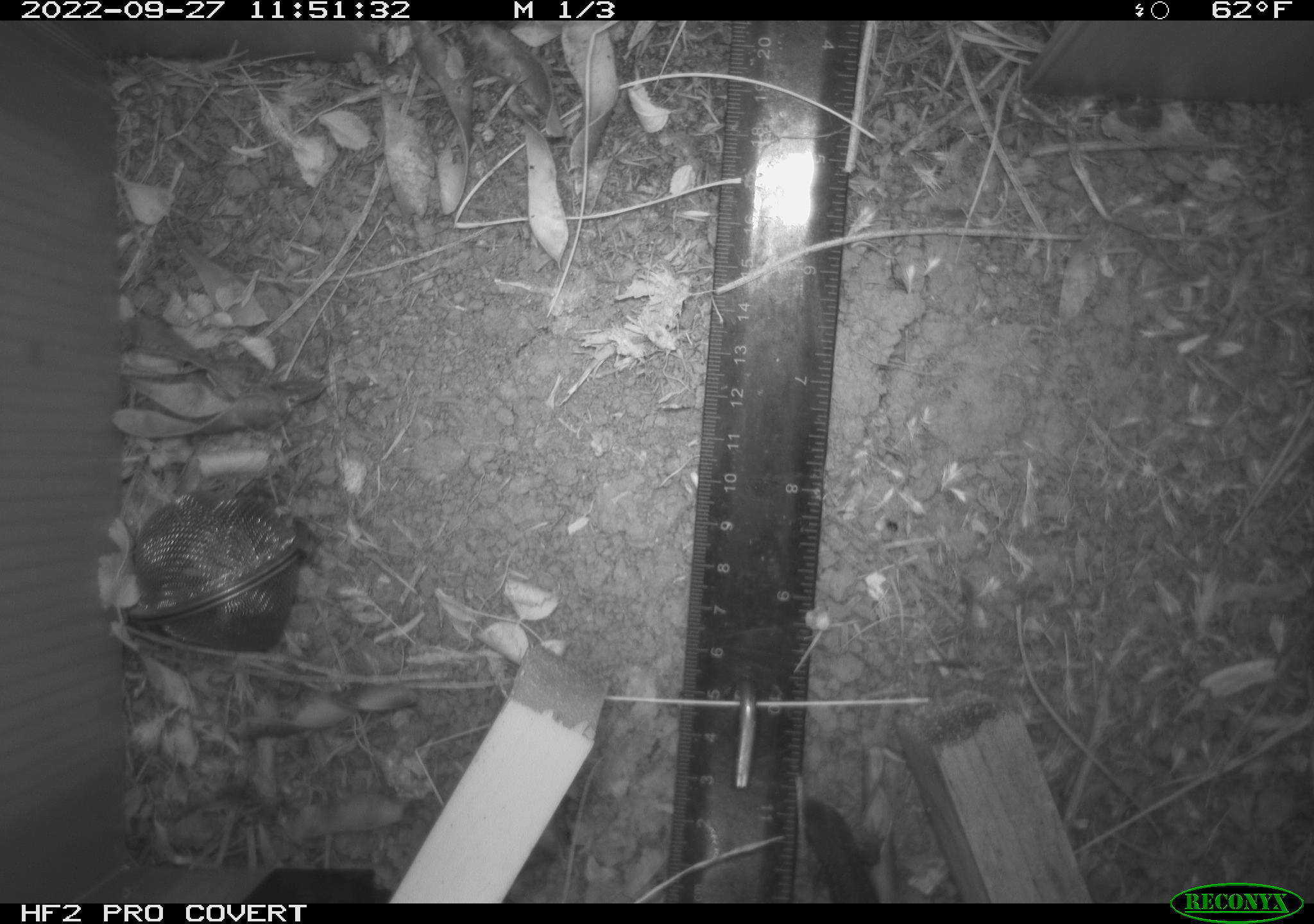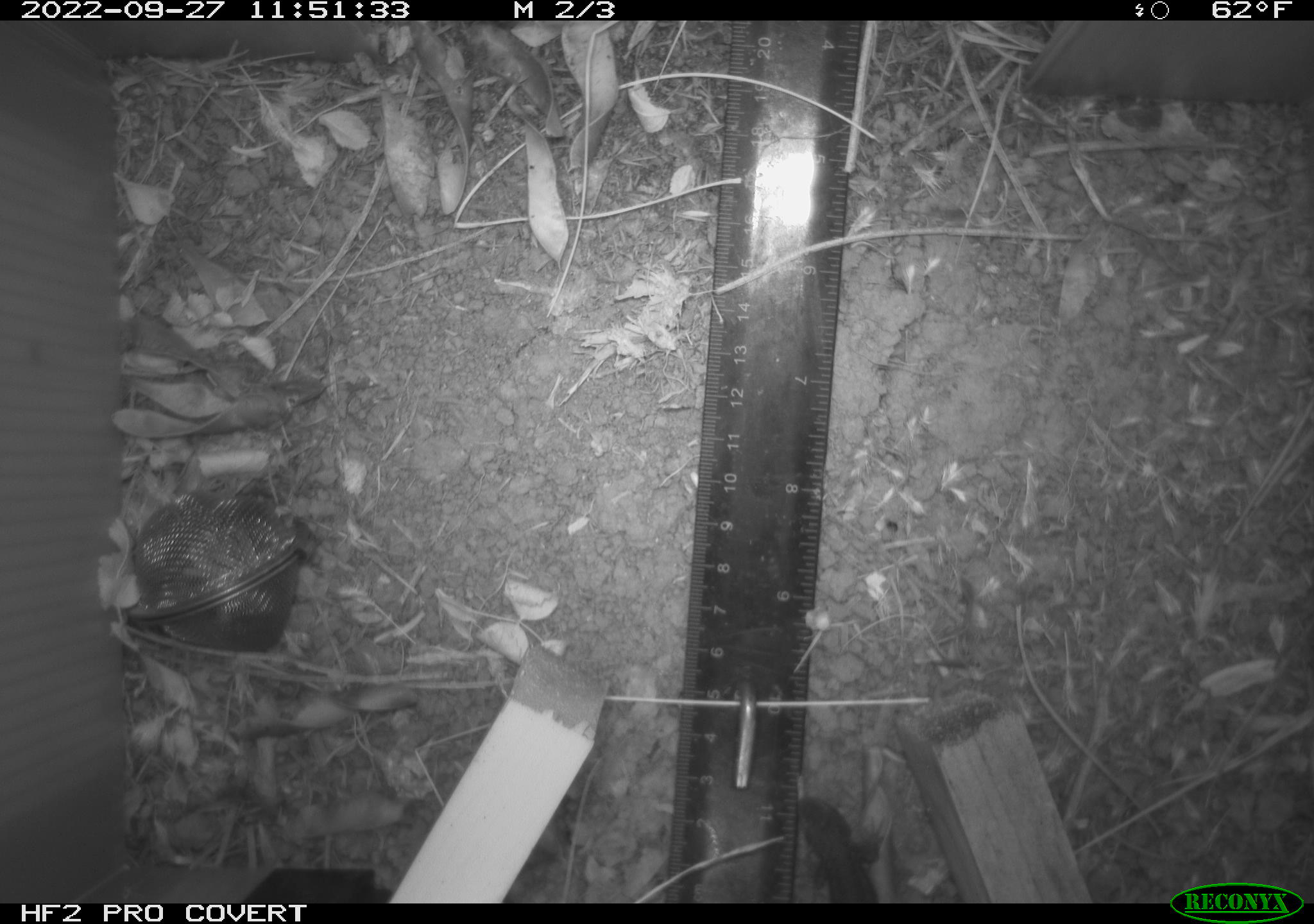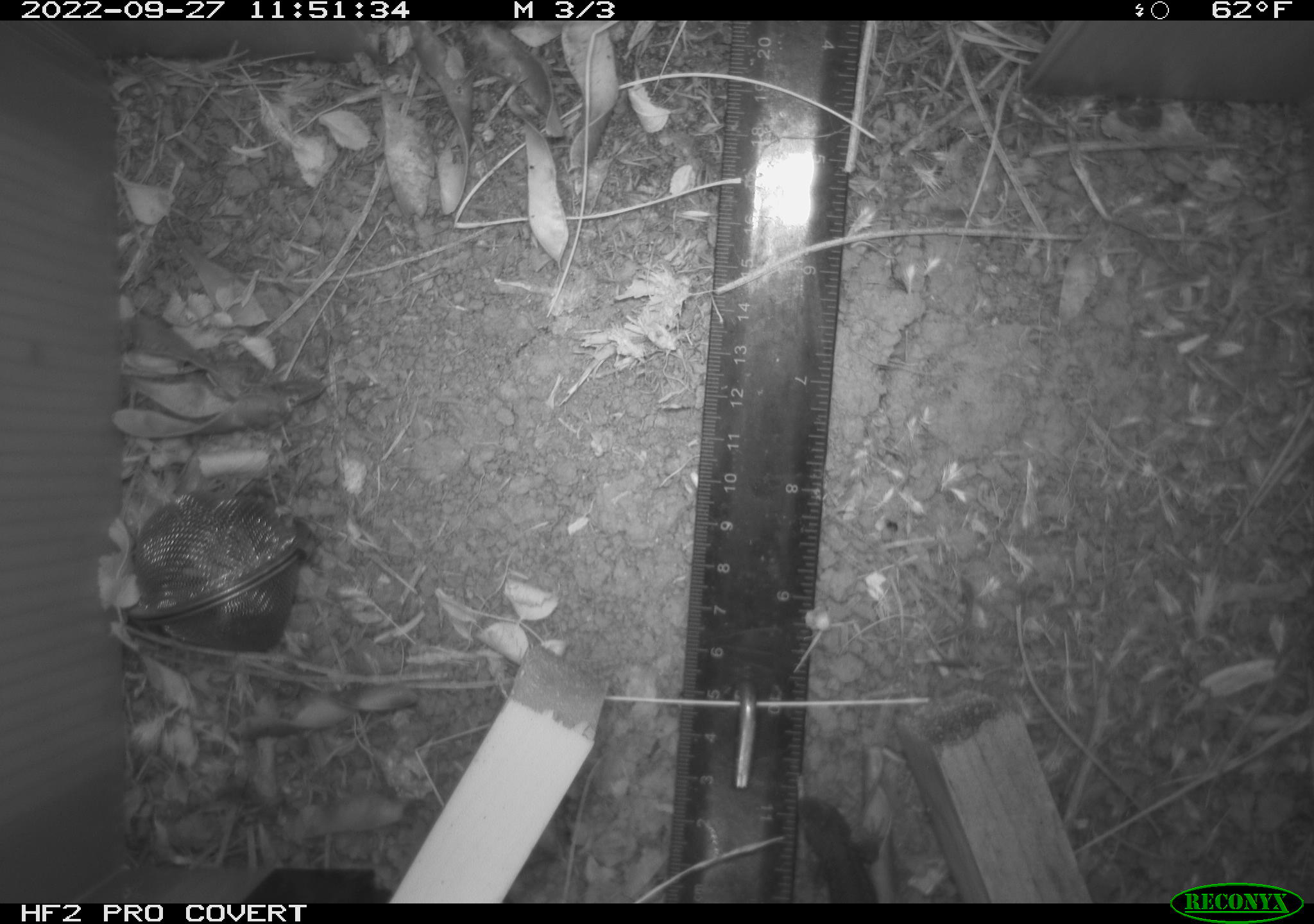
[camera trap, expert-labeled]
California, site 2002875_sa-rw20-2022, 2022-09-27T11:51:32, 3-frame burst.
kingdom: Animalia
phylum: Chordata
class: Reptilia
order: Squamata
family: Phrynosomatidae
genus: Sceloporus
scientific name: Sceloporus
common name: spiny lizards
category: sceloporus species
Sceloporus species (spiny lizards) (Sceloporus).